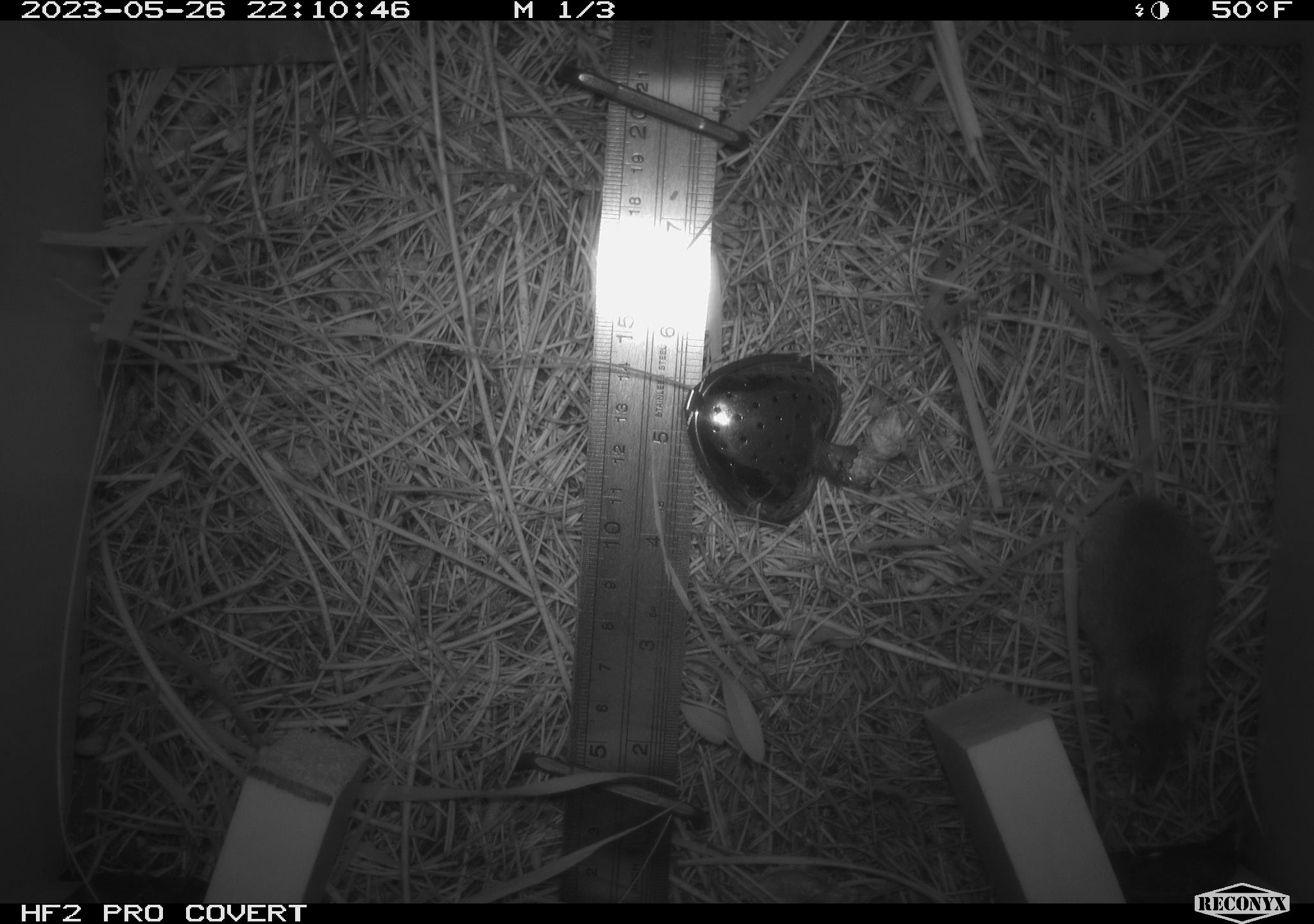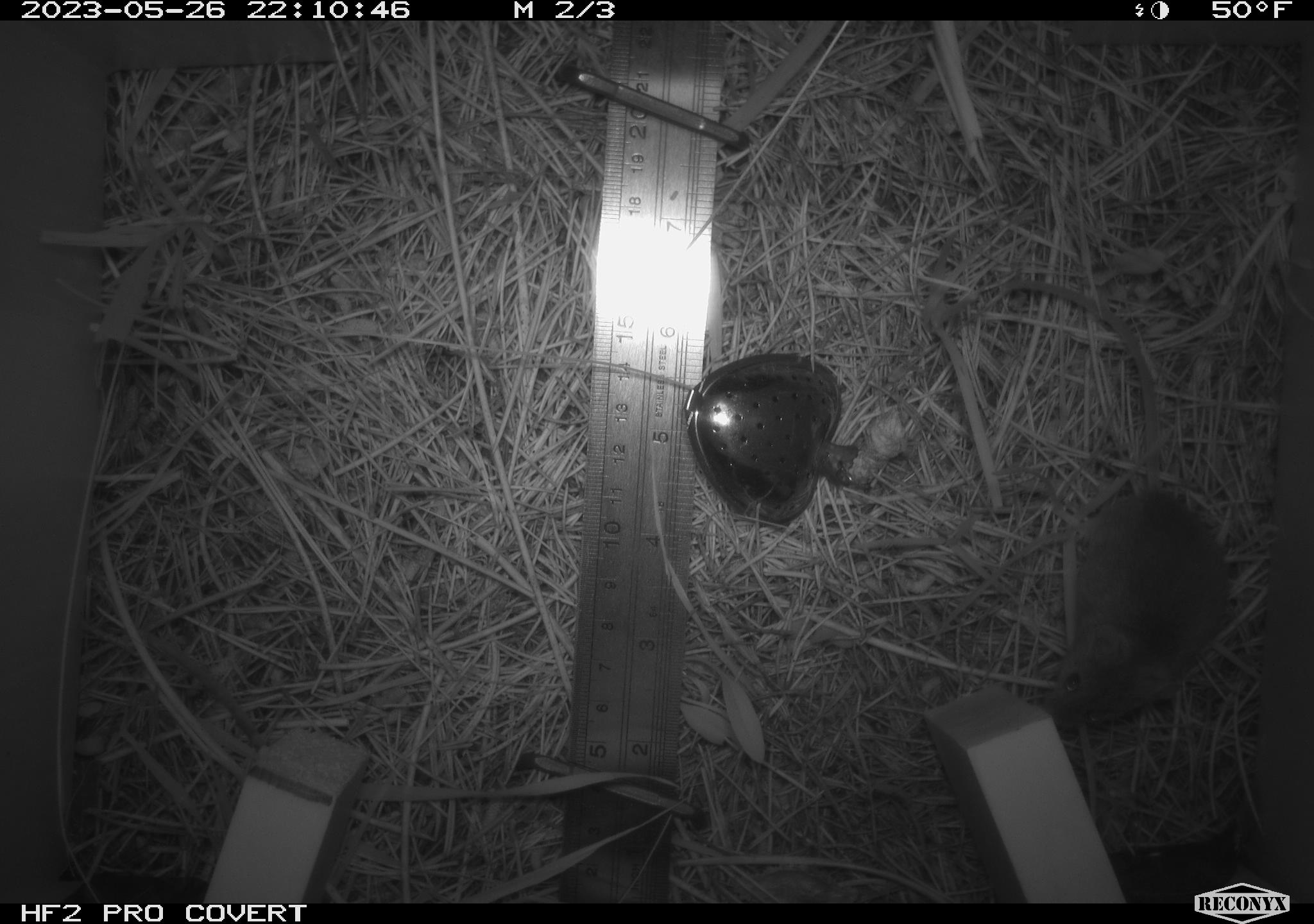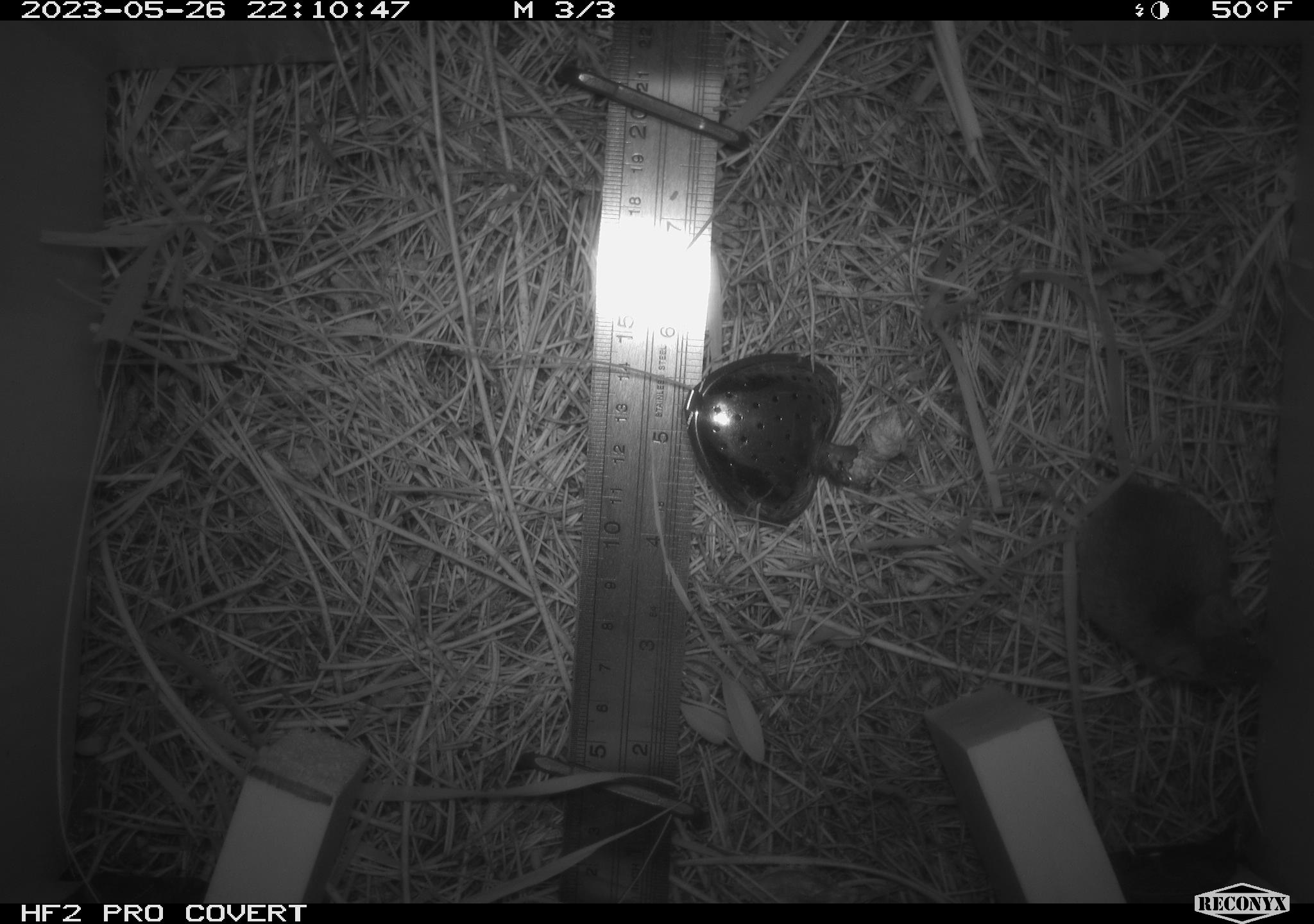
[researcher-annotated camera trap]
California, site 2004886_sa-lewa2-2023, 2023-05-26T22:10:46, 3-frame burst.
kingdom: Animalia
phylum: Chordata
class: Mammalia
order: Rodentia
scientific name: Rodentia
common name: rodent